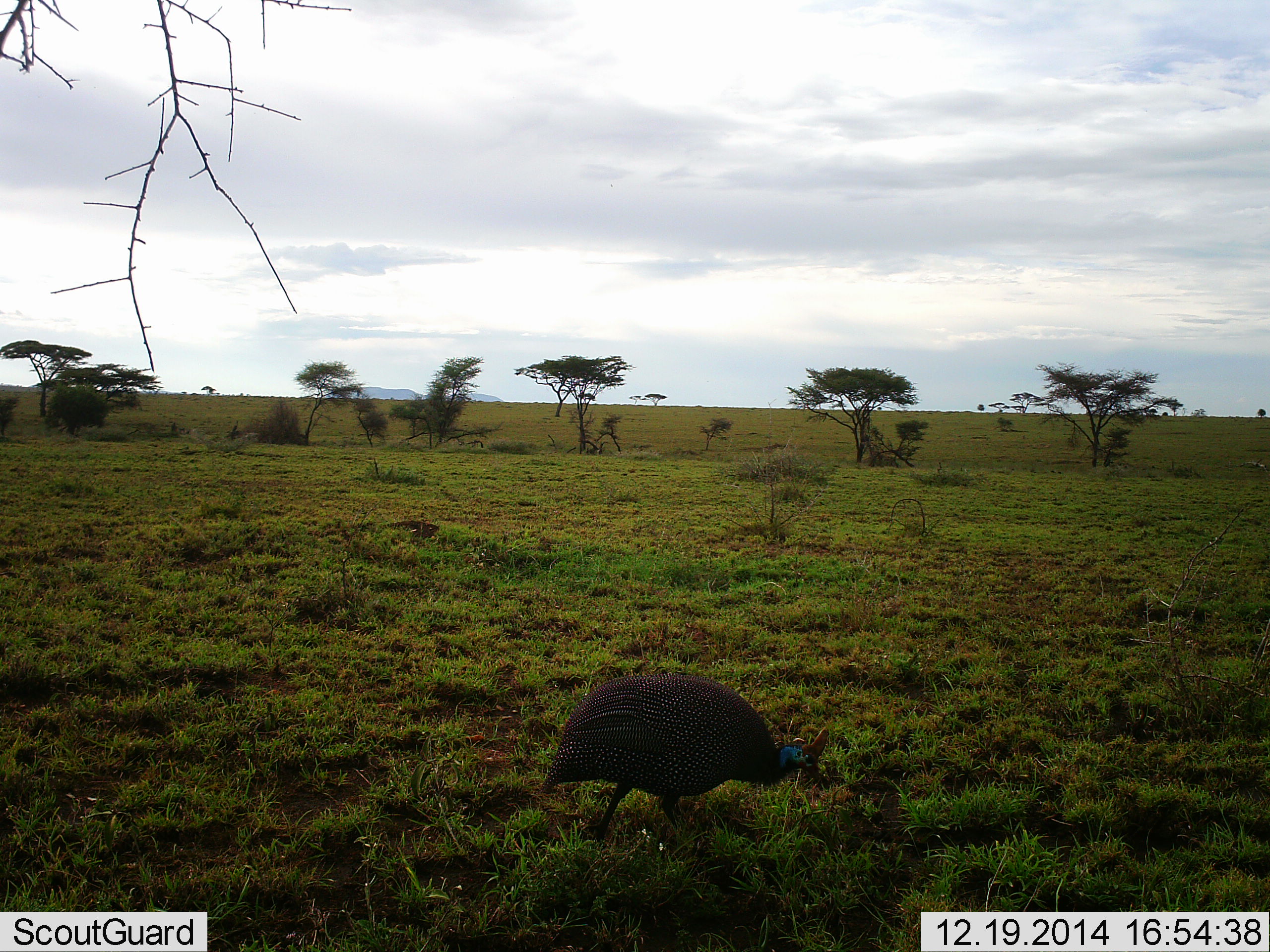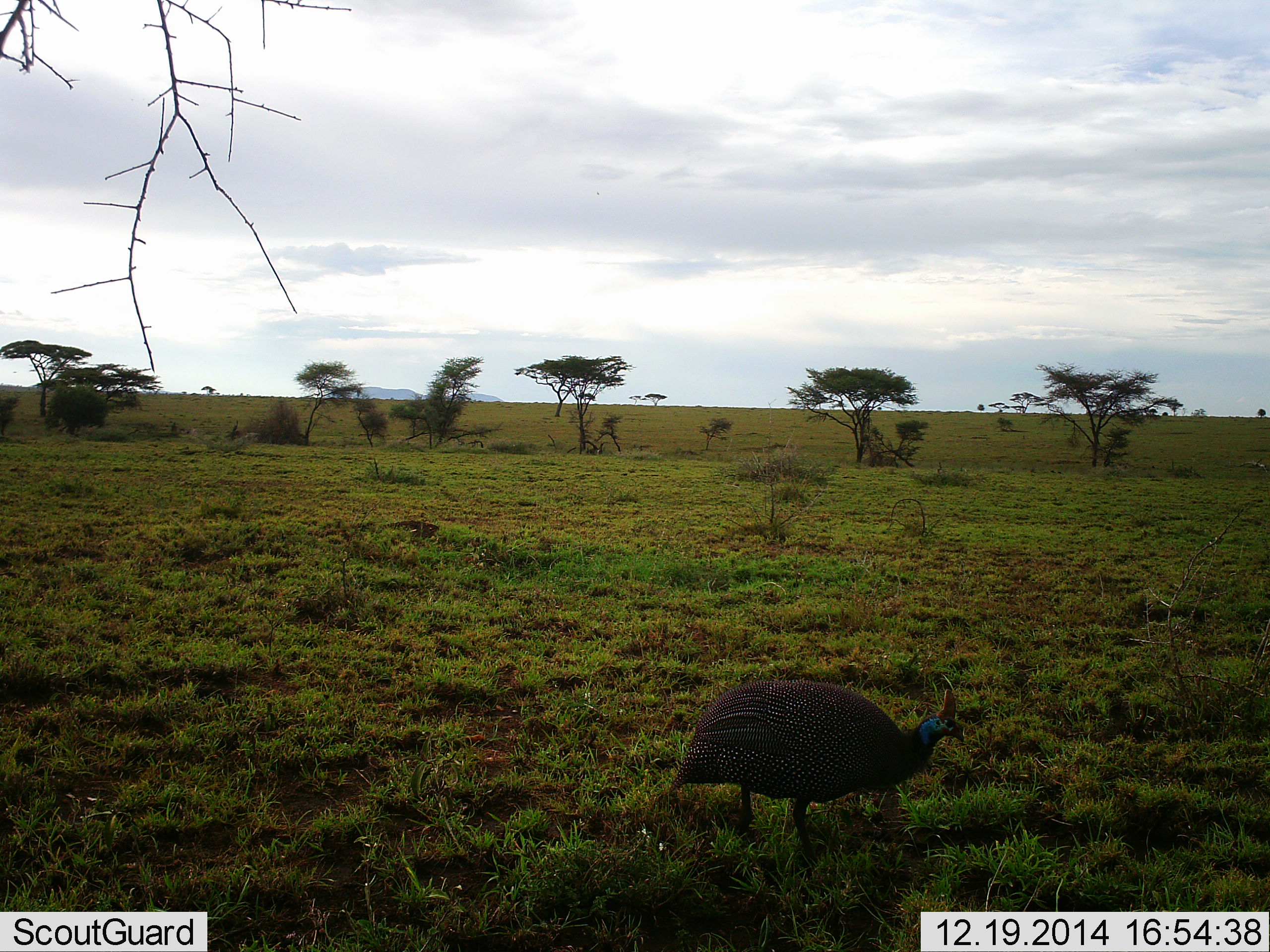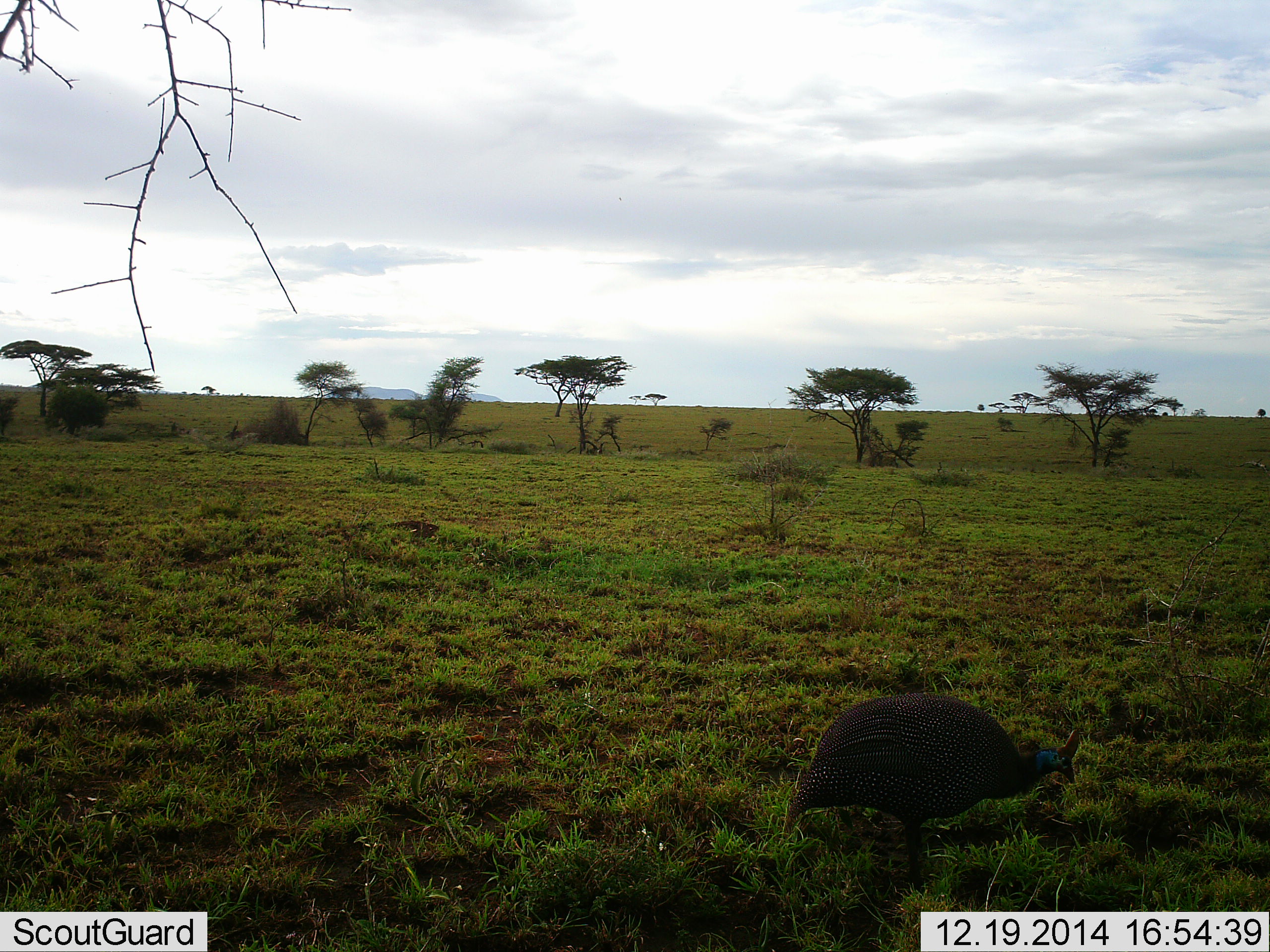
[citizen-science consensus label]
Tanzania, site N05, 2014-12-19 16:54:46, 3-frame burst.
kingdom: Animalia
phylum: Chordata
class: Aves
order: Galliformes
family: Numididae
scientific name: Numididae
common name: guinea fowl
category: guineafowl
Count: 1.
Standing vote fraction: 30%.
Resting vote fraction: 0%.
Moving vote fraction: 70%.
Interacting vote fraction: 0%.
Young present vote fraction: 0%.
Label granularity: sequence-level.